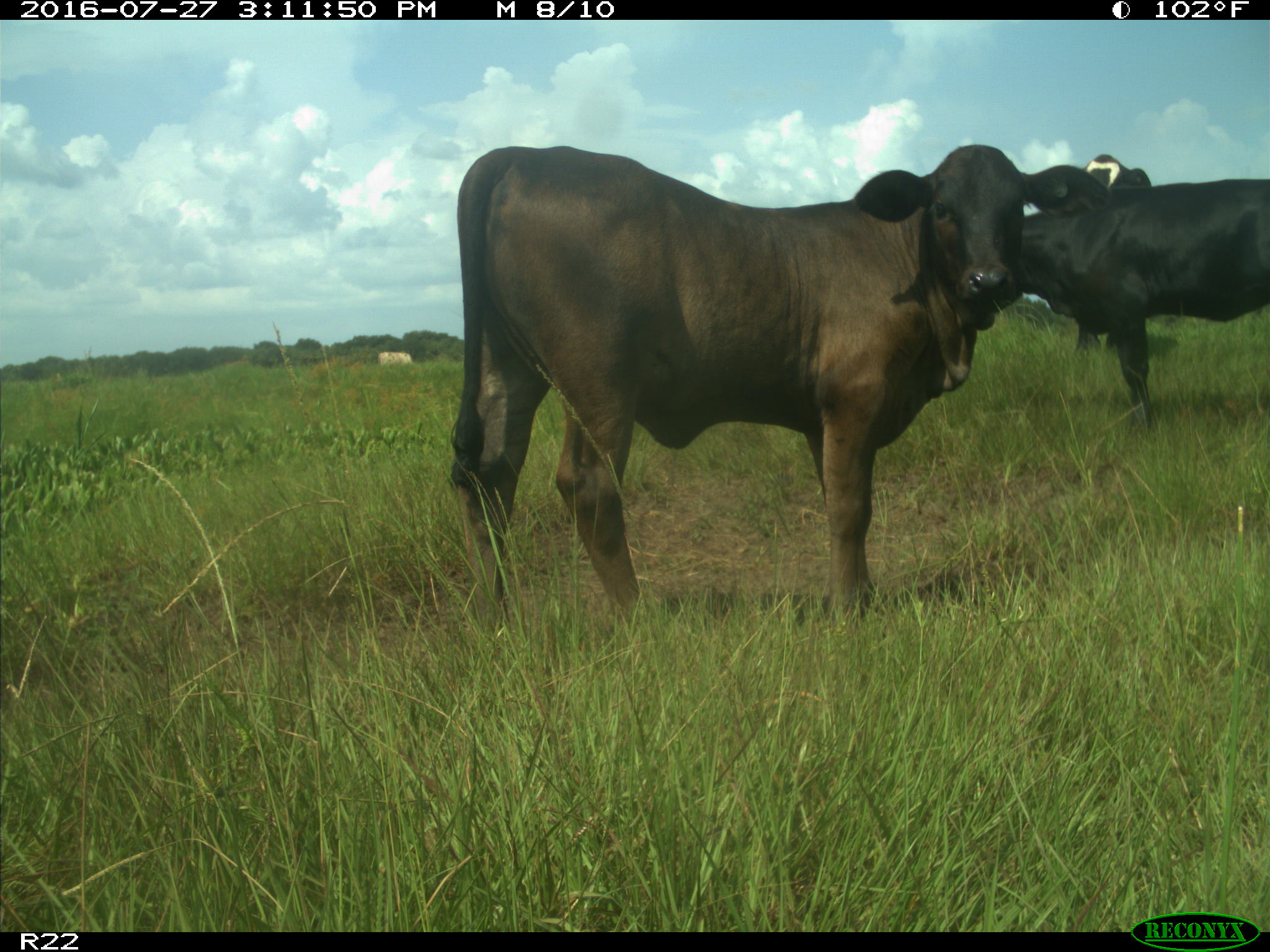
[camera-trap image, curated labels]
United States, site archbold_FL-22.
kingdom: Animalia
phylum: Chordata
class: Mammalia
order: Artiodactyla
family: Bovidae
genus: Bos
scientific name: Bos taurus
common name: domestic cow